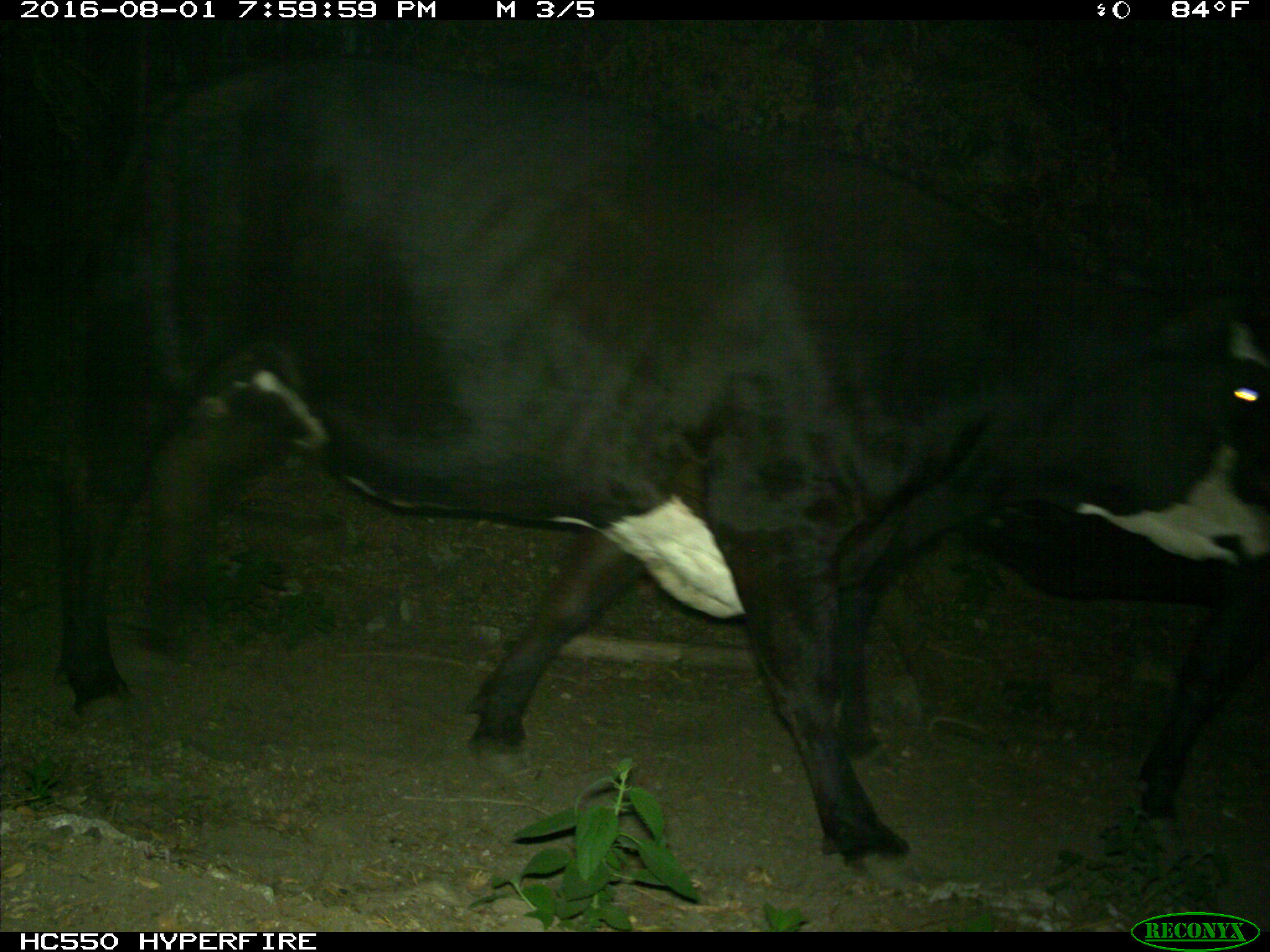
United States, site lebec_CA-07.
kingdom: Animalia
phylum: Chordata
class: Mammalia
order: Artiodactyla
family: Bovidae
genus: Bos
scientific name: Bos taurus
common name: domestic cow